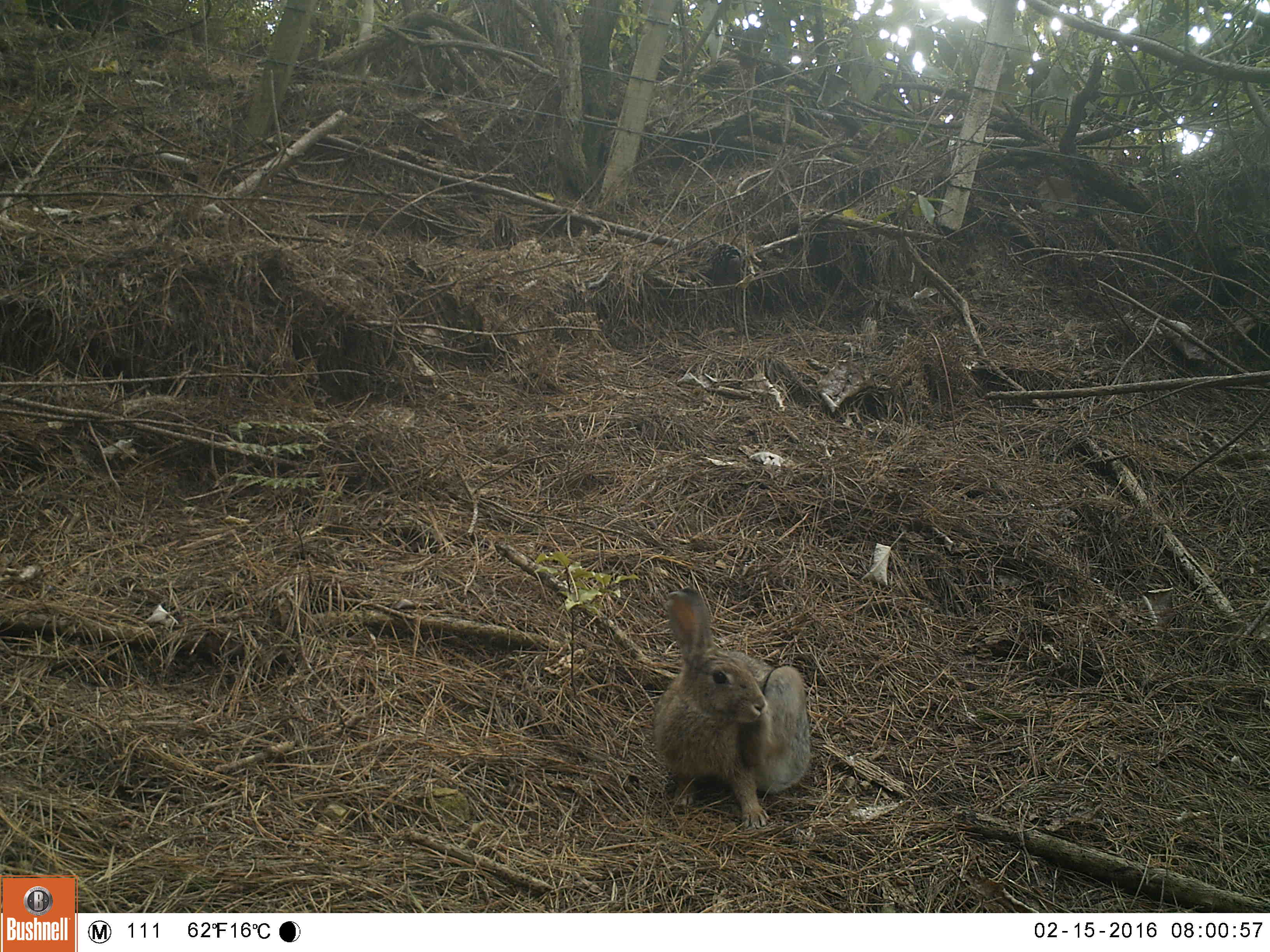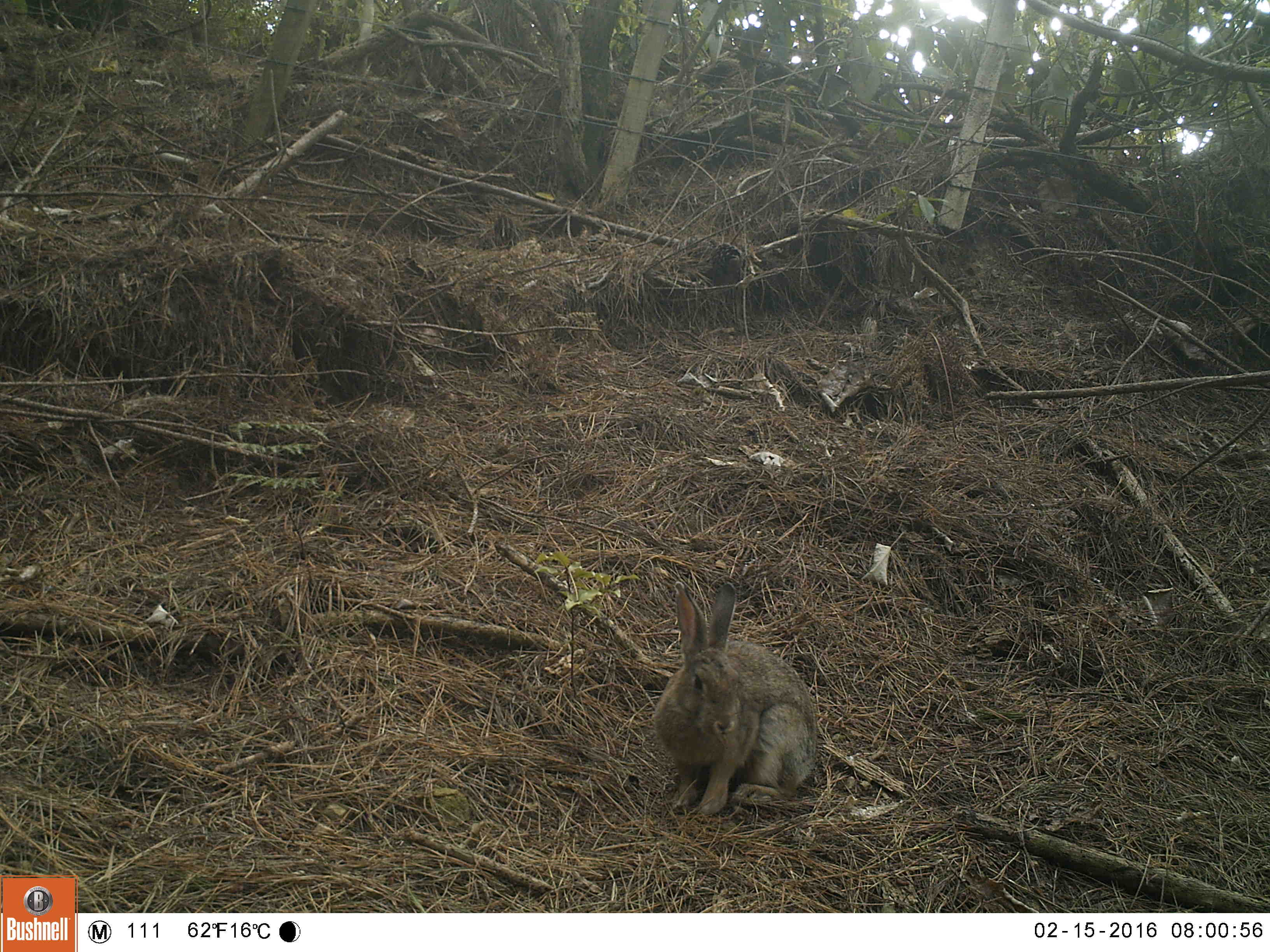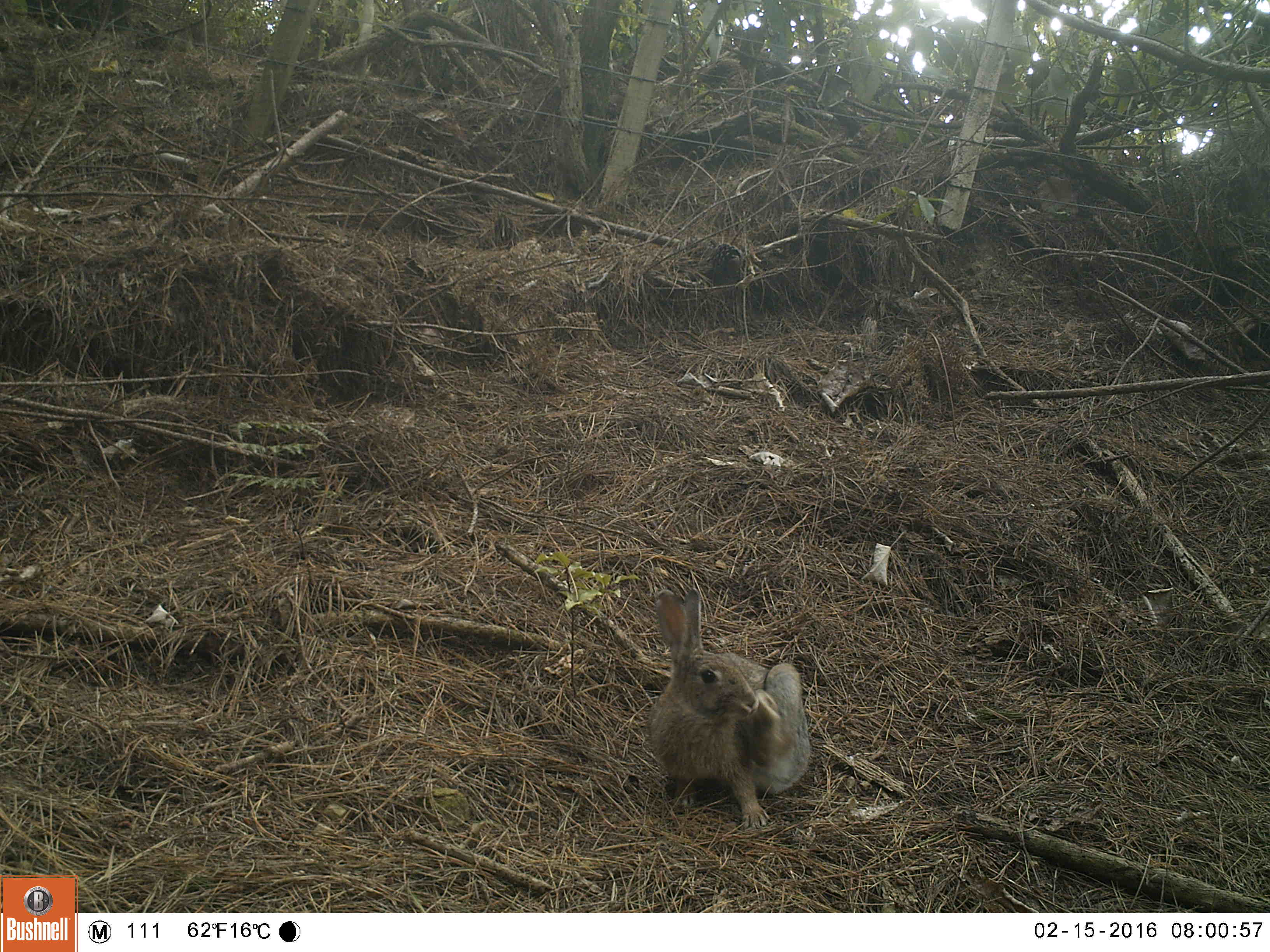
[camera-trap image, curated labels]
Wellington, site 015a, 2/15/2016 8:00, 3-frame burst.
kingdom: Animalia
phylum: Chordata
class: Mammalia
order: Lagomorpha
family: Leporidae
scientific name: Leporidae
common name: rabbit